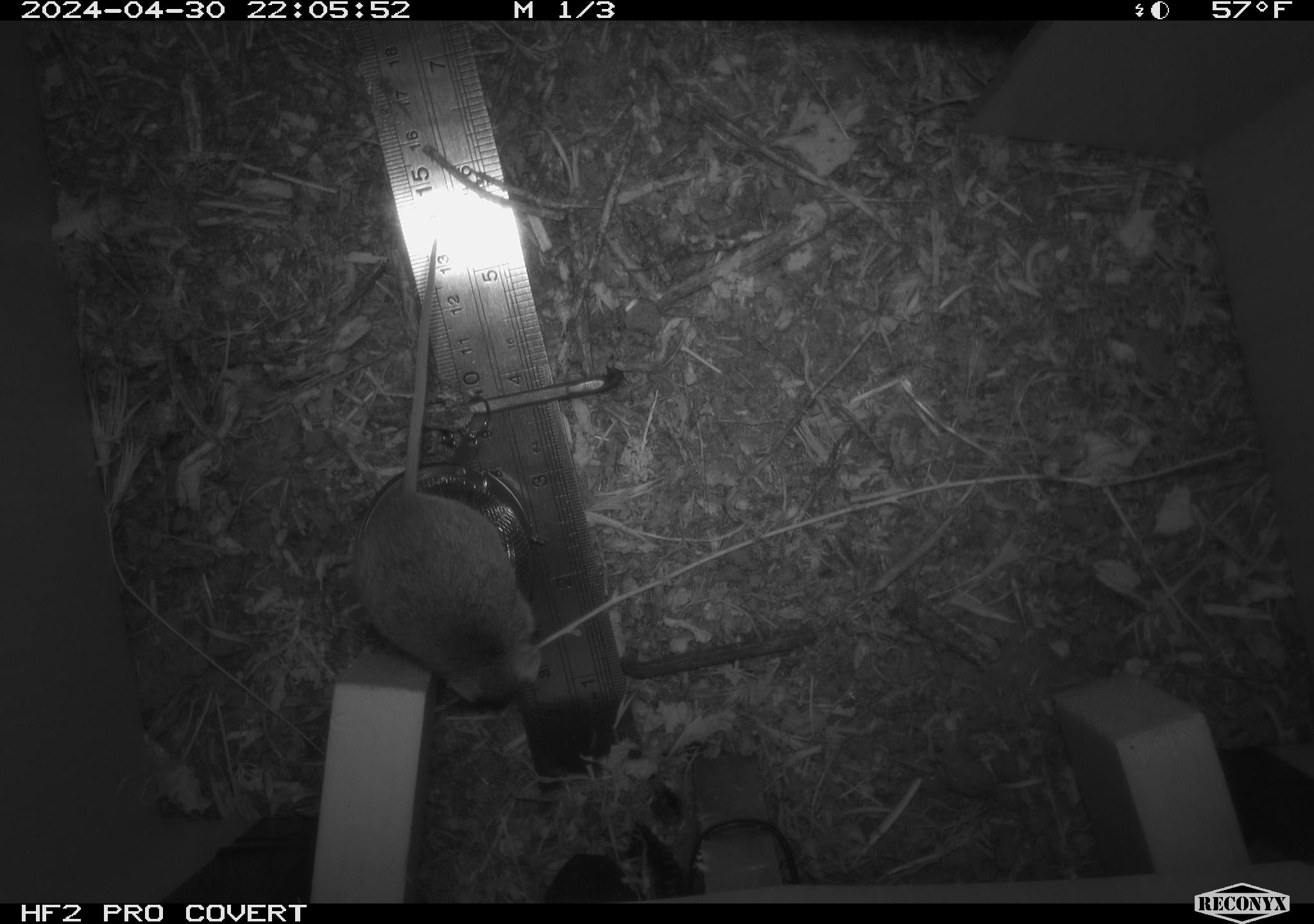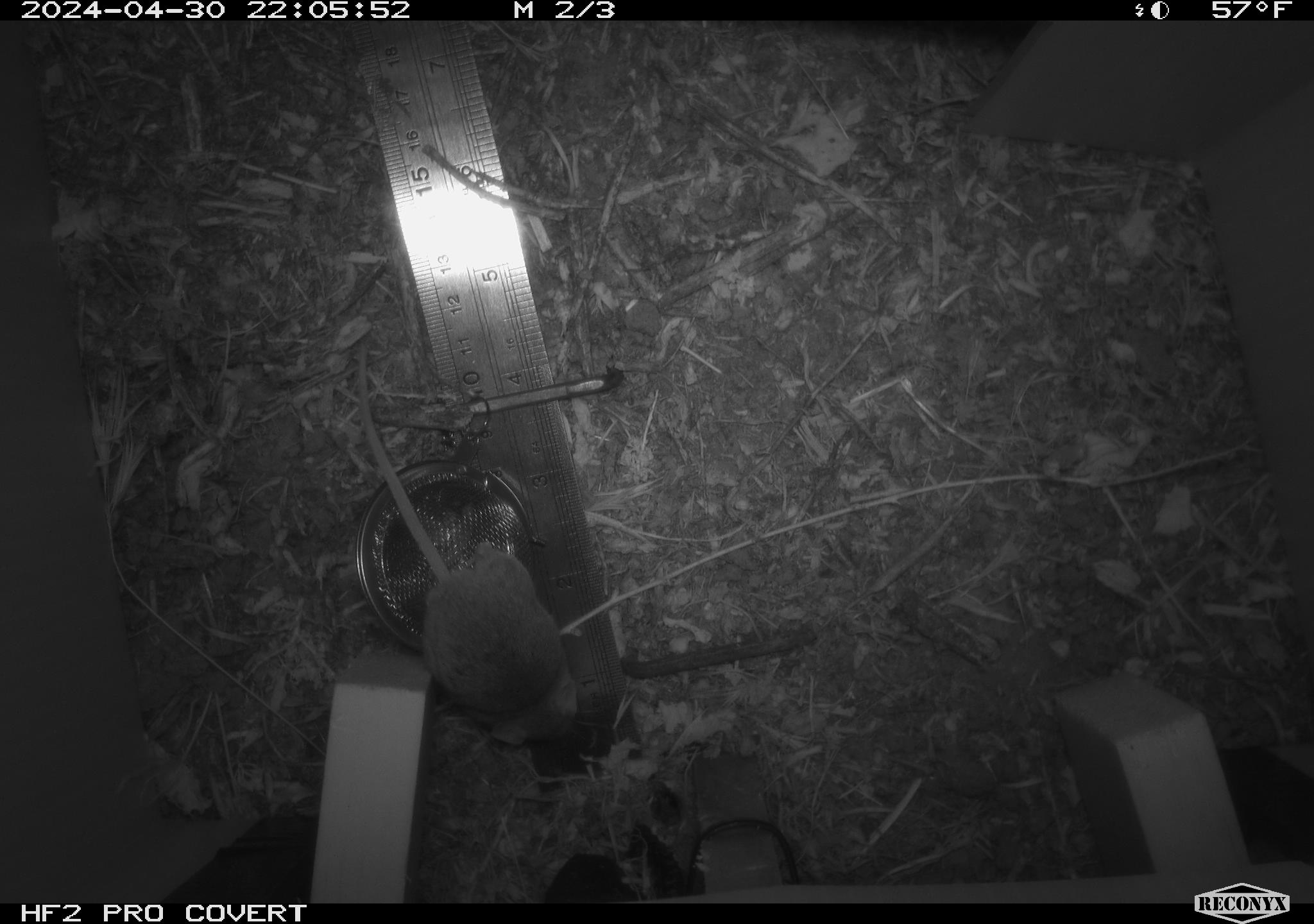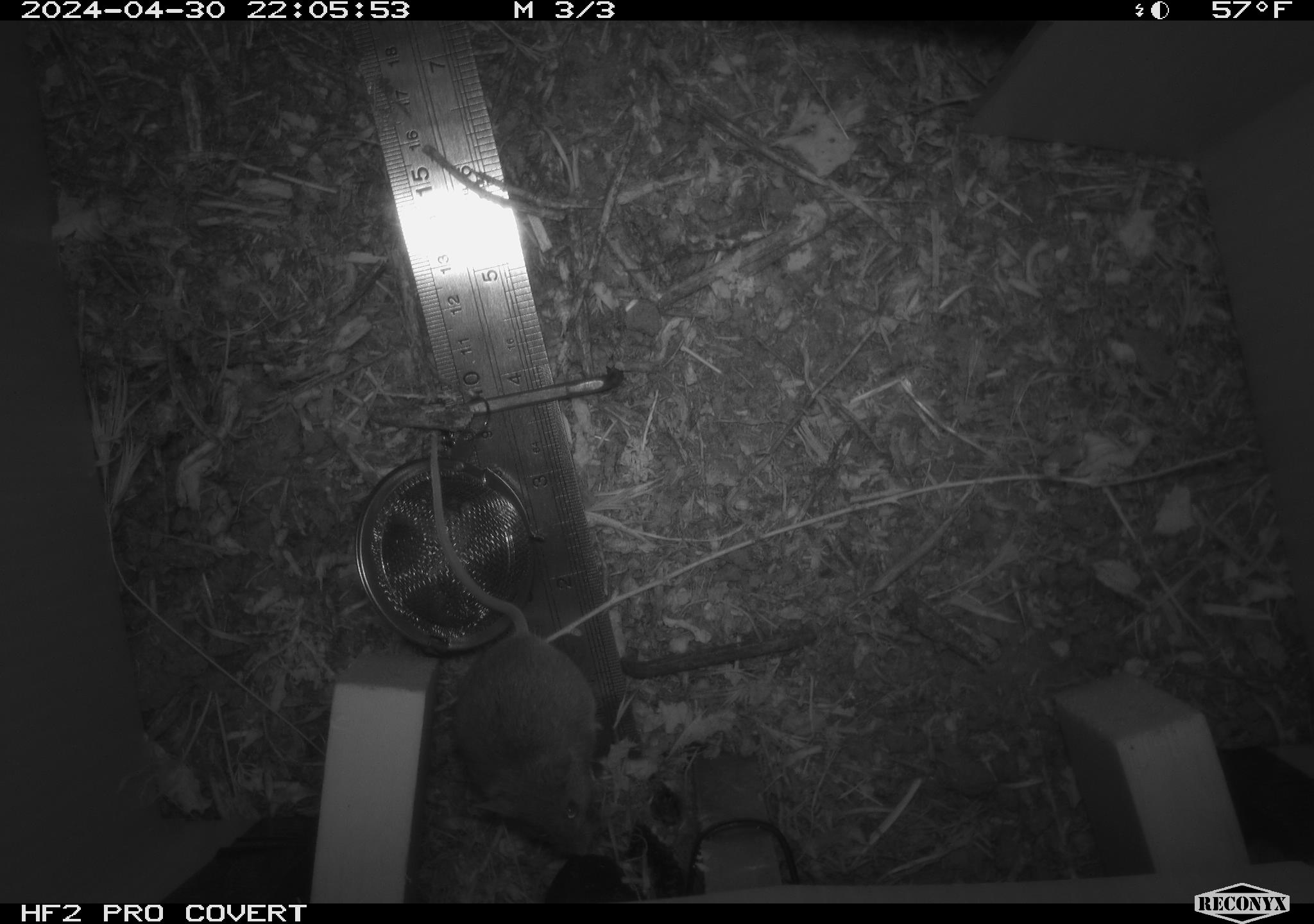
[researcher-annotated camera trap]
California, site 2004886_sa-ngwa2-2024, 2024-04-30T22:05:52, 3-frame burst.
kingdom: Animalia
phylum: Chordata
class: Mammalia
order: Rodentia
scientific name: Rodentia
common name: mouse species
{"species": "mouse species (Rodentia)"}